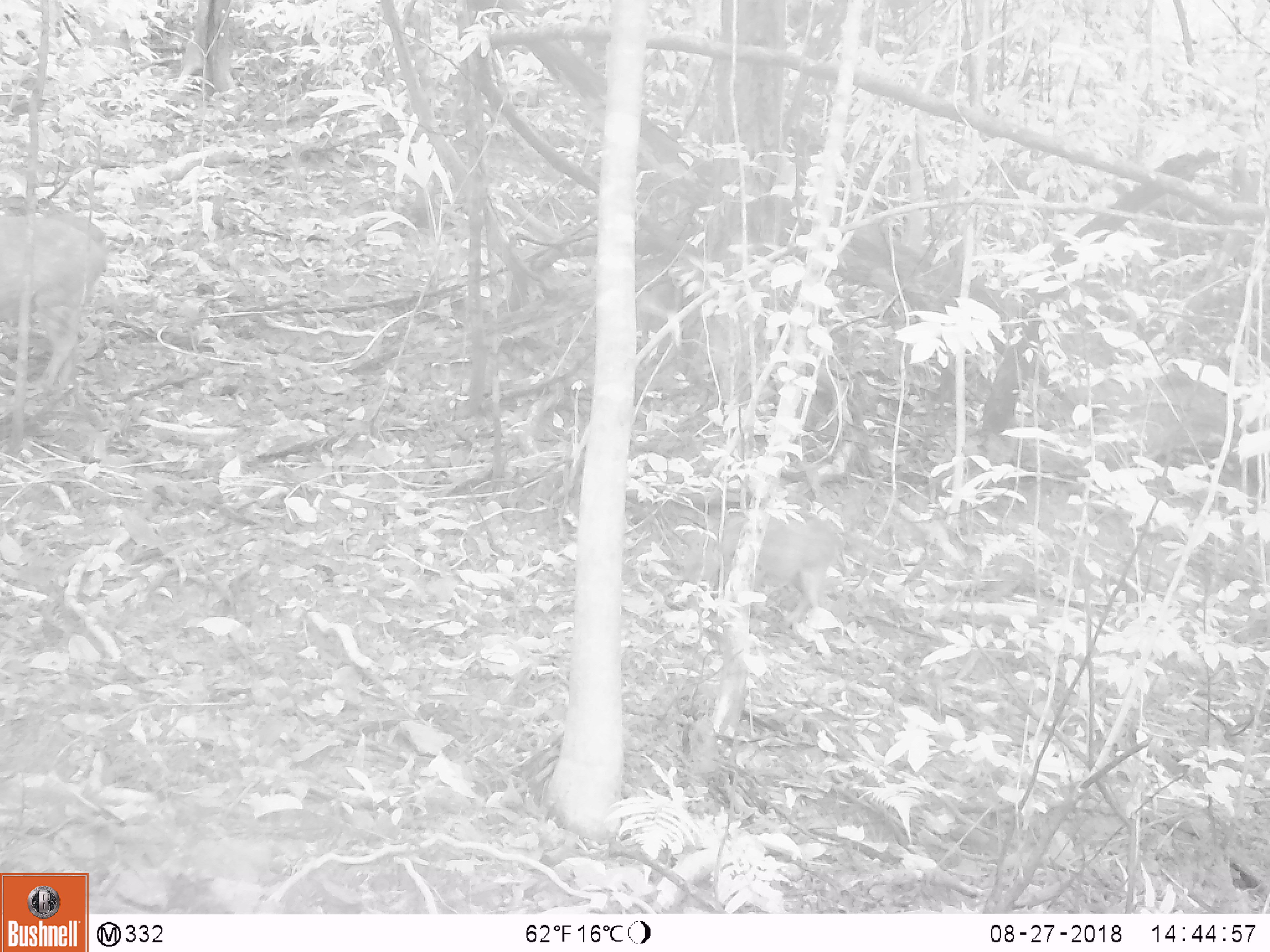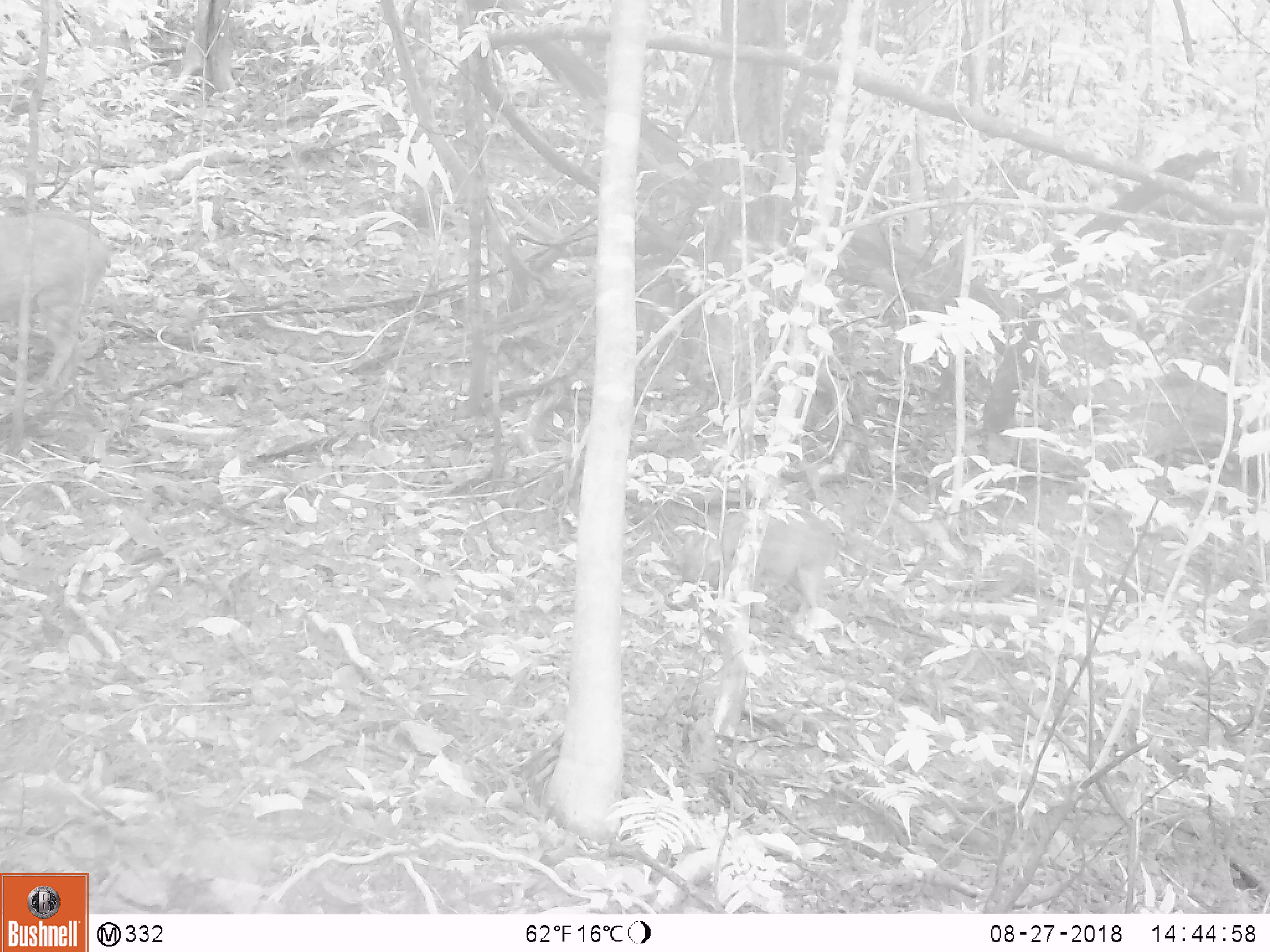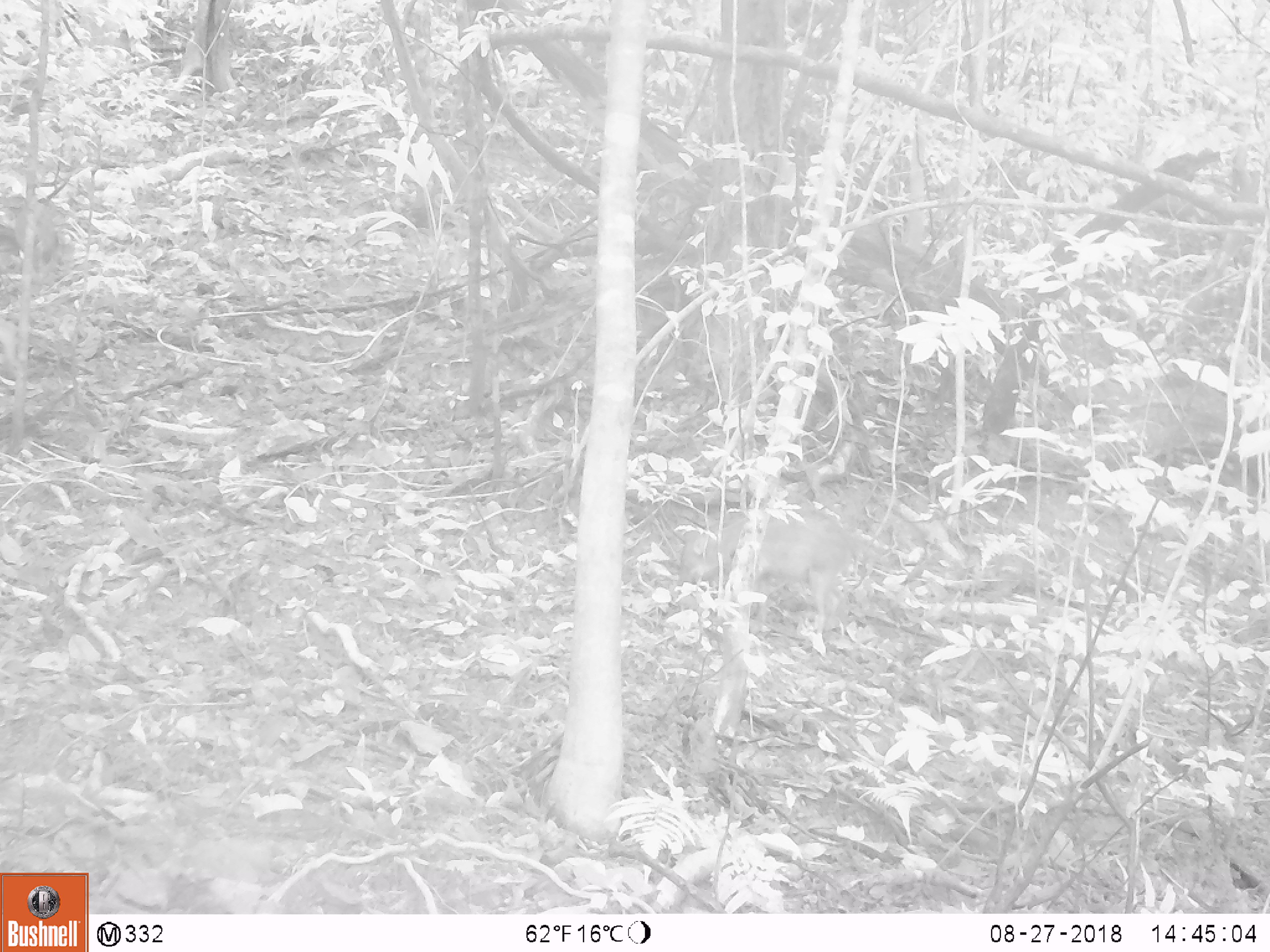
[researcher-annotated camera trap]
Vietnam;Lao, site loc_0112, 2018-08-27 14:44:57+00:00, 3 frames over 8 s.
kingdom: Animalia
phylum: Chordata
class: Mammalia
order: Artiodactyla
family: Suidae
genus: Sus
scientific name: Sus scrofa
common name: eurasian wild pig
Eurasian wild pig (Sus scrofa). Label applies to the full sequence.